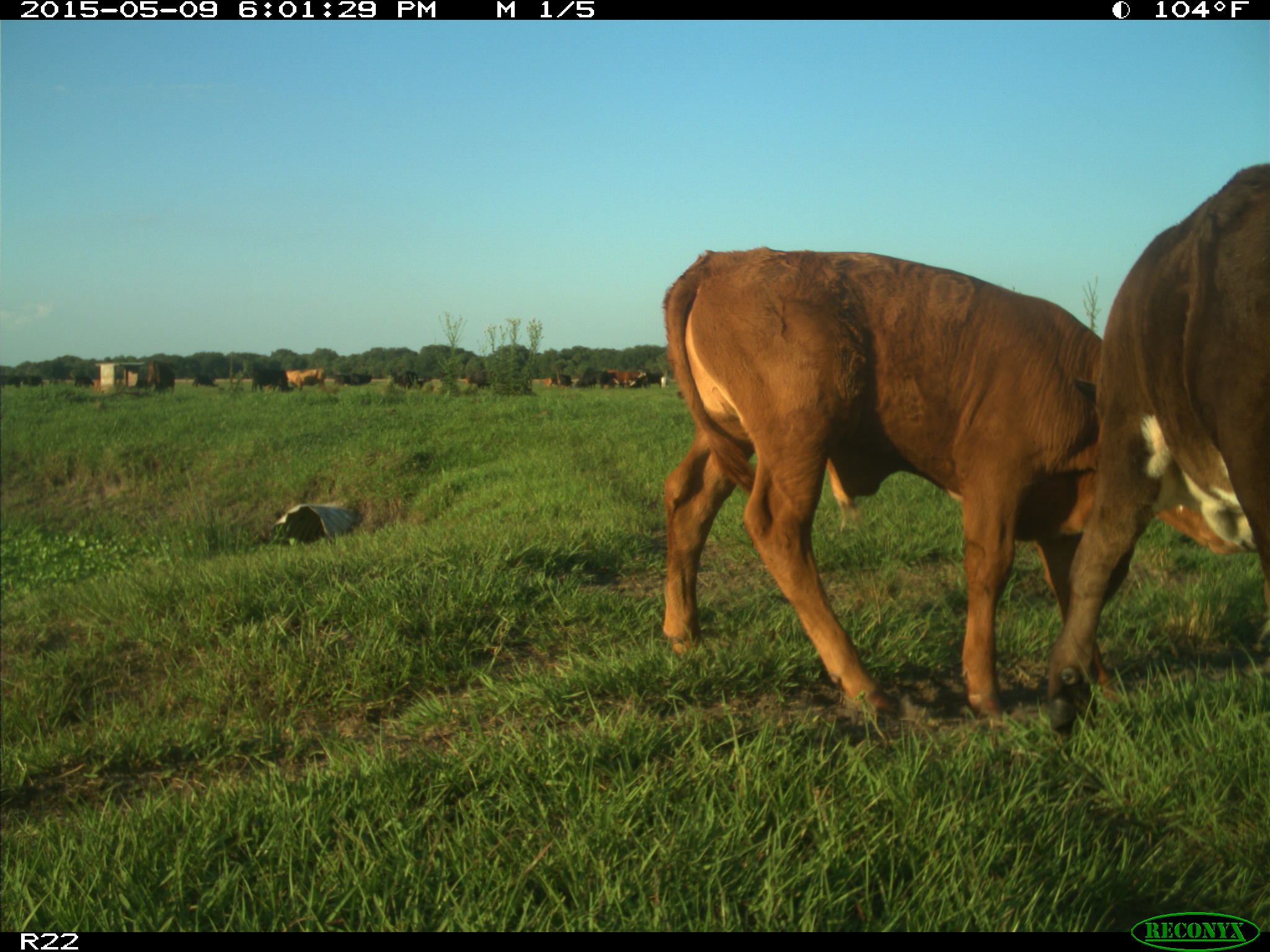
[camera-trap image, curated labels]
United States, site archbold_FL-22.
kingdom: Animalia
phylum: Chordata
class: Mammalia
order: Artiodactyla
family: Bovidae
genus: Bos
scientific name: Bos taurus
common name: domestic cow